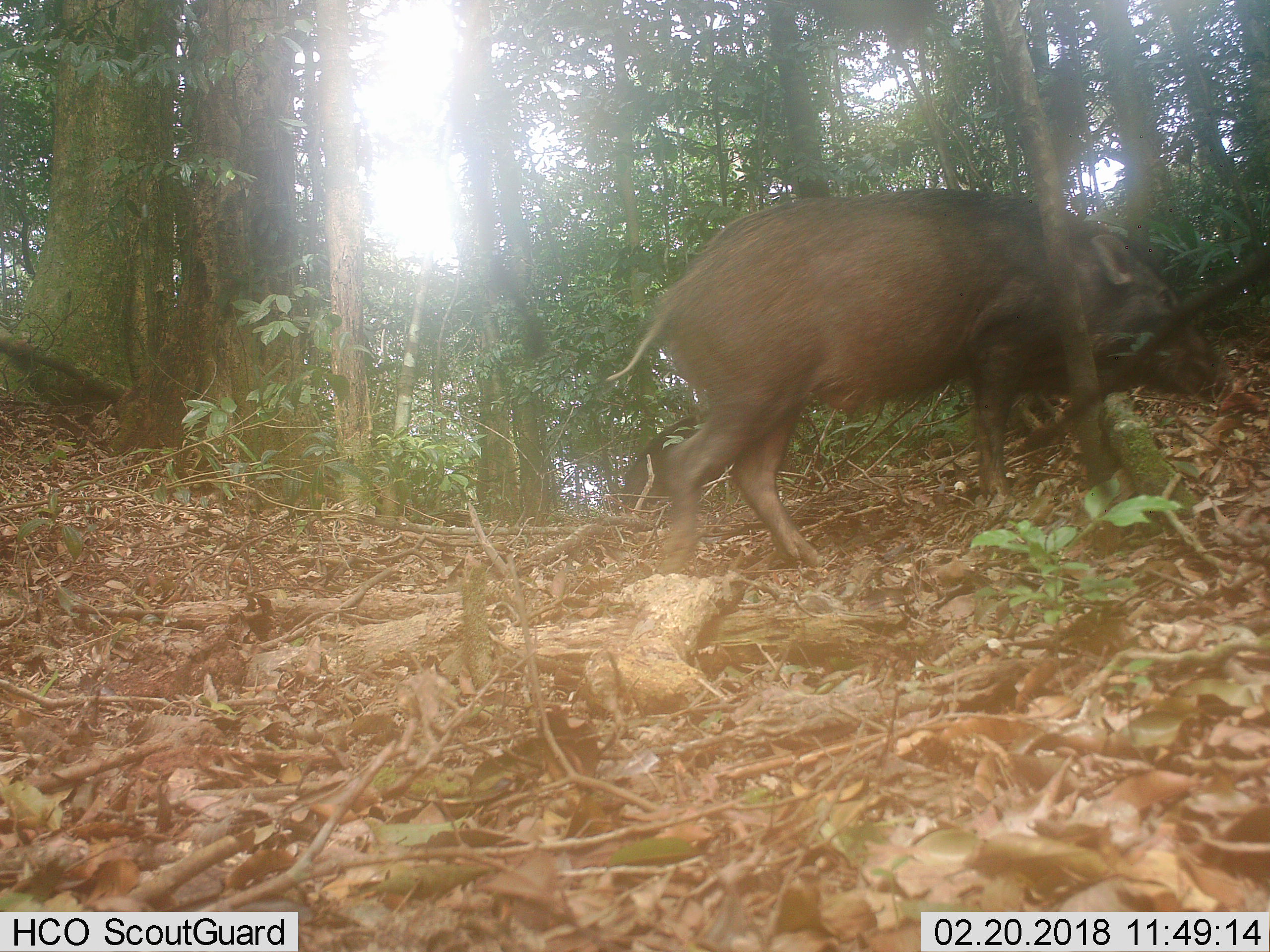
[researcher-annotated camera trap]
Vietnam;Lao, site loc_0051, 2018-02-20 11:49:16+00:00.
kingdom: Animalia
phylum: Chordata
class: Mammalia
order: Artiodactyla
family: Suidae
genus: Sus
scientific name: Sus scrofa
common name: eurasian wild pig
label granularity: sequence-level